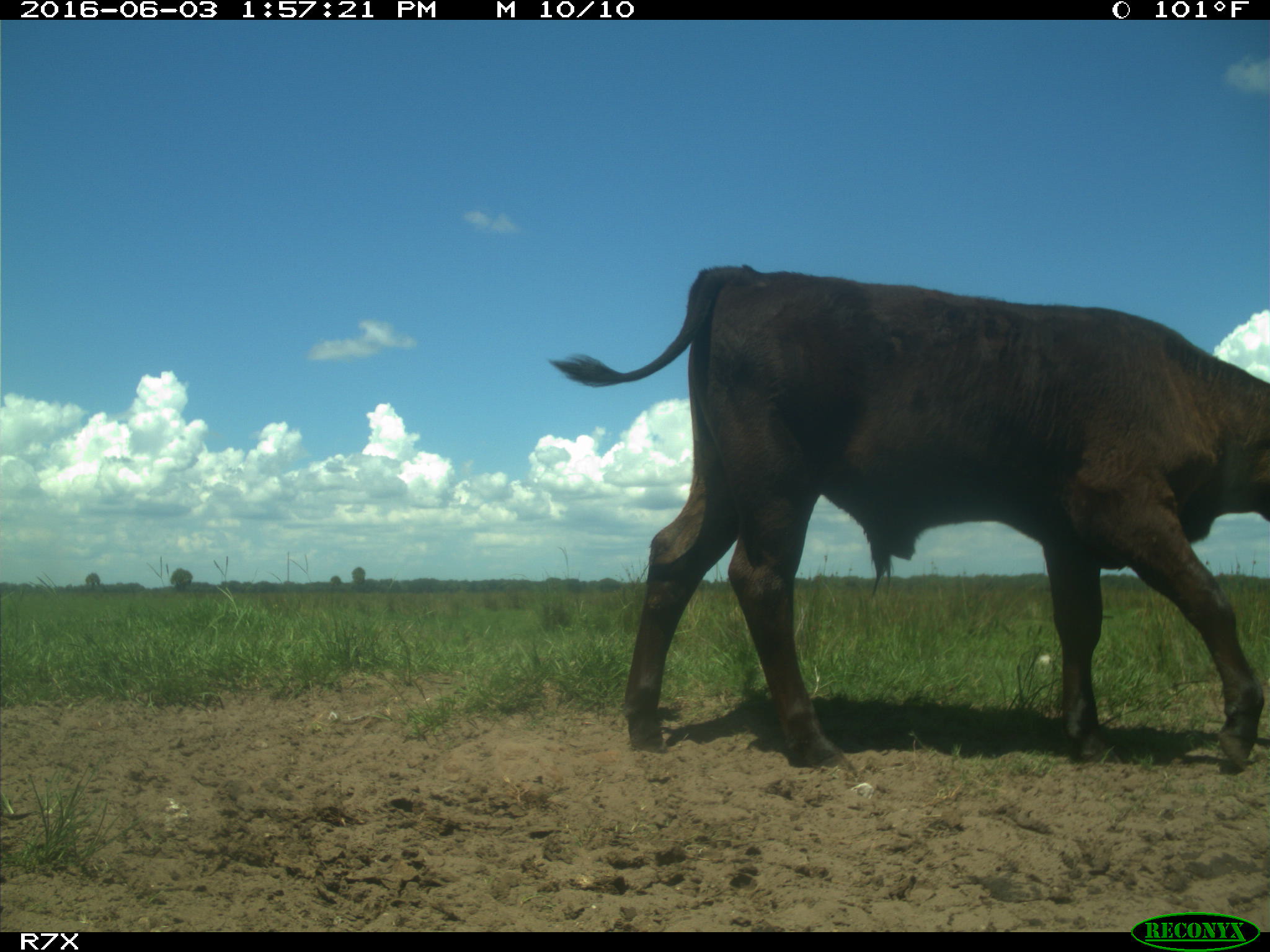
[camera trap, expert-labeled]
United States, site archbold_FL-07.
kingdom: Animalia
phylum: Chordata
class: Mammalia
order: Artiodactyla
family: Bovidae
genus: Bos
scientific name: Bos taurus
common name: domestic cow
Bos taurus (domestic cow).